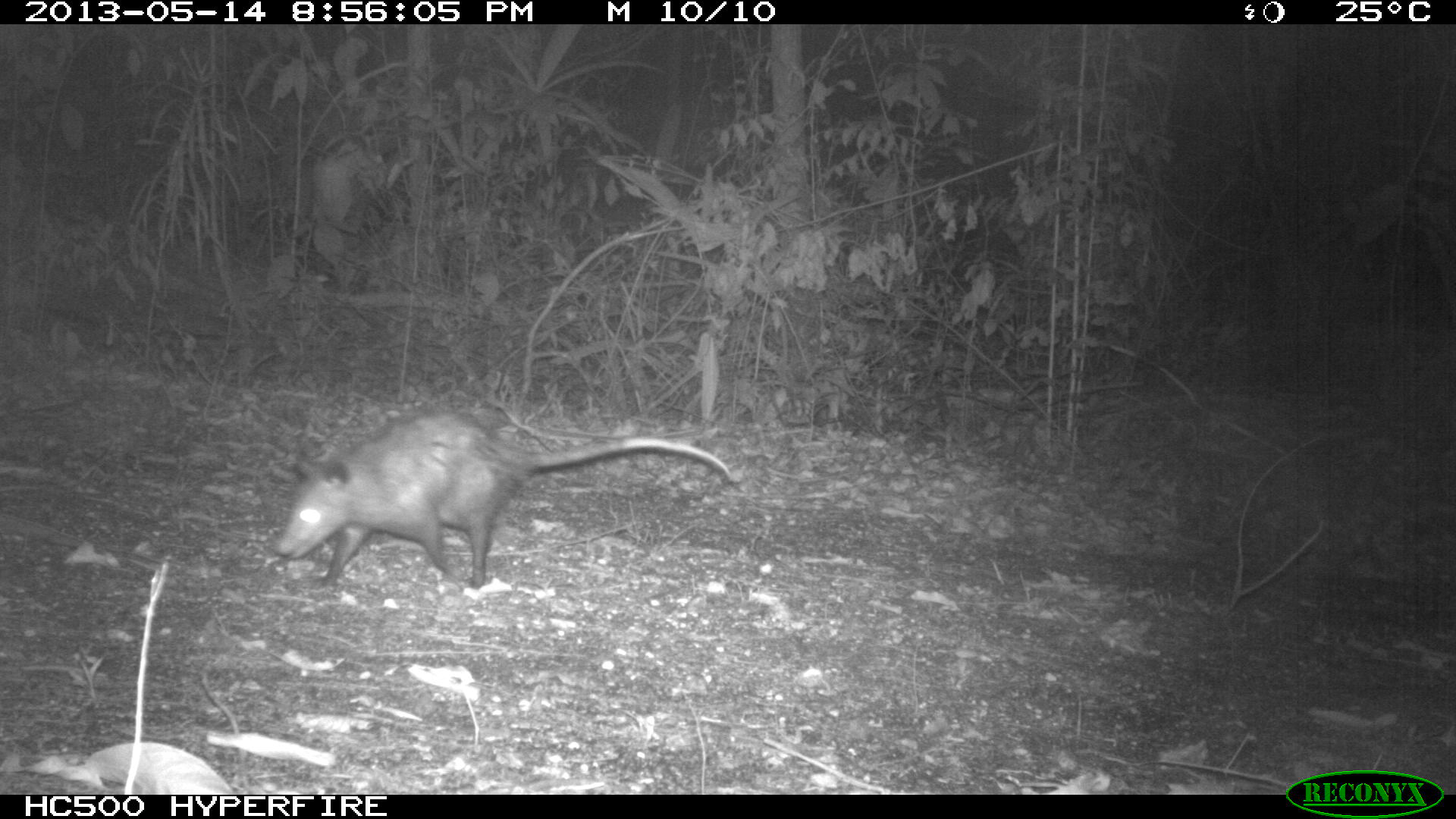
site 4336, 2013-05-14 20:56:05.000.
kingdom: Animalia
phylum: Chordata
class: Mammalia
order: Didelphimorphia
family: Didelphidae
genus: Didelphis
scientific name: Didelphis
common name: american opossums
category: didelphis sp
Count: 1.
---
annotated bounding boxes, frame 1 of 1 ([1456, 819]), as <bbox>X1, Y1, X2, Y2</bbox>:
didelphis sp: <bbox>270, 406, 732, 588</bbox>